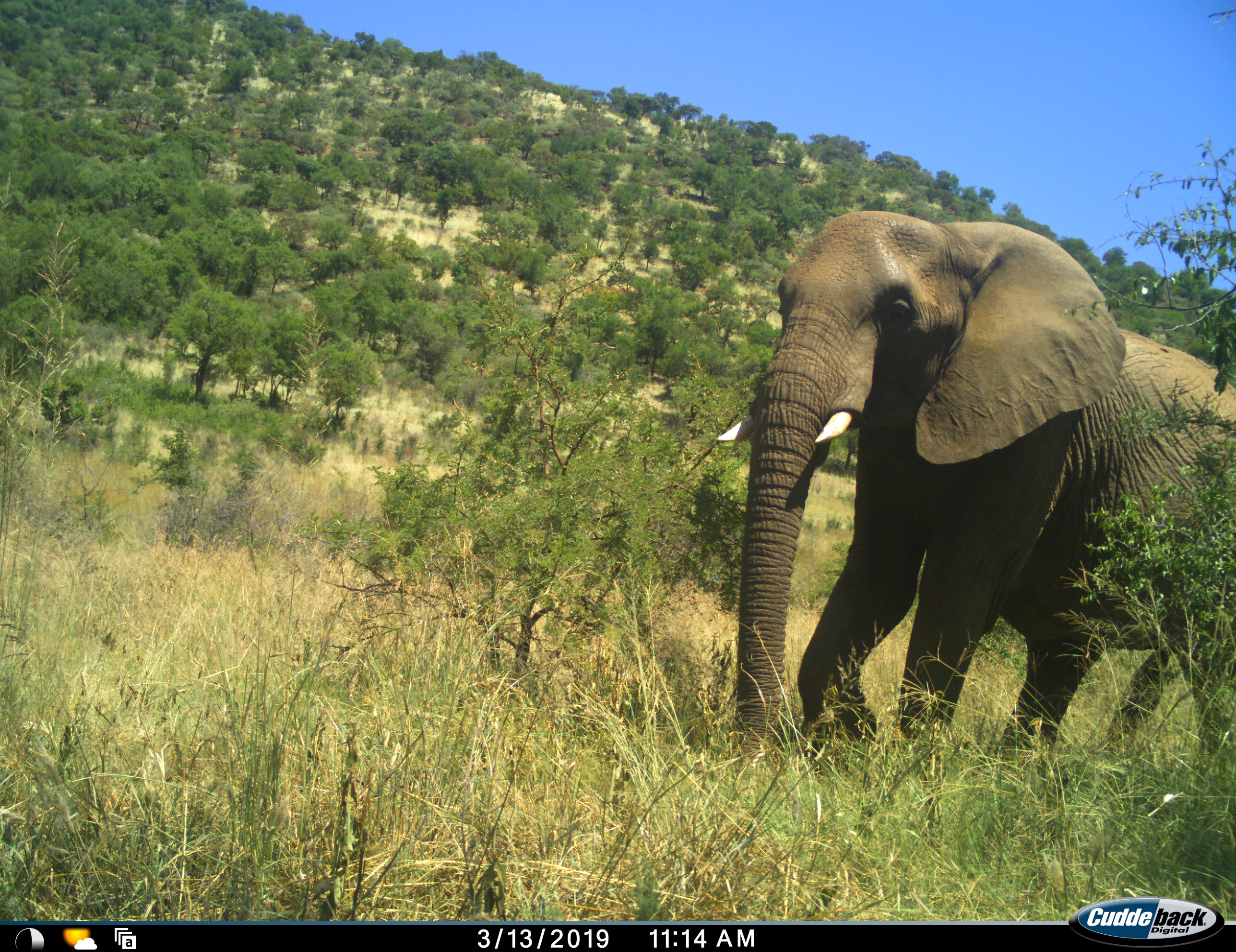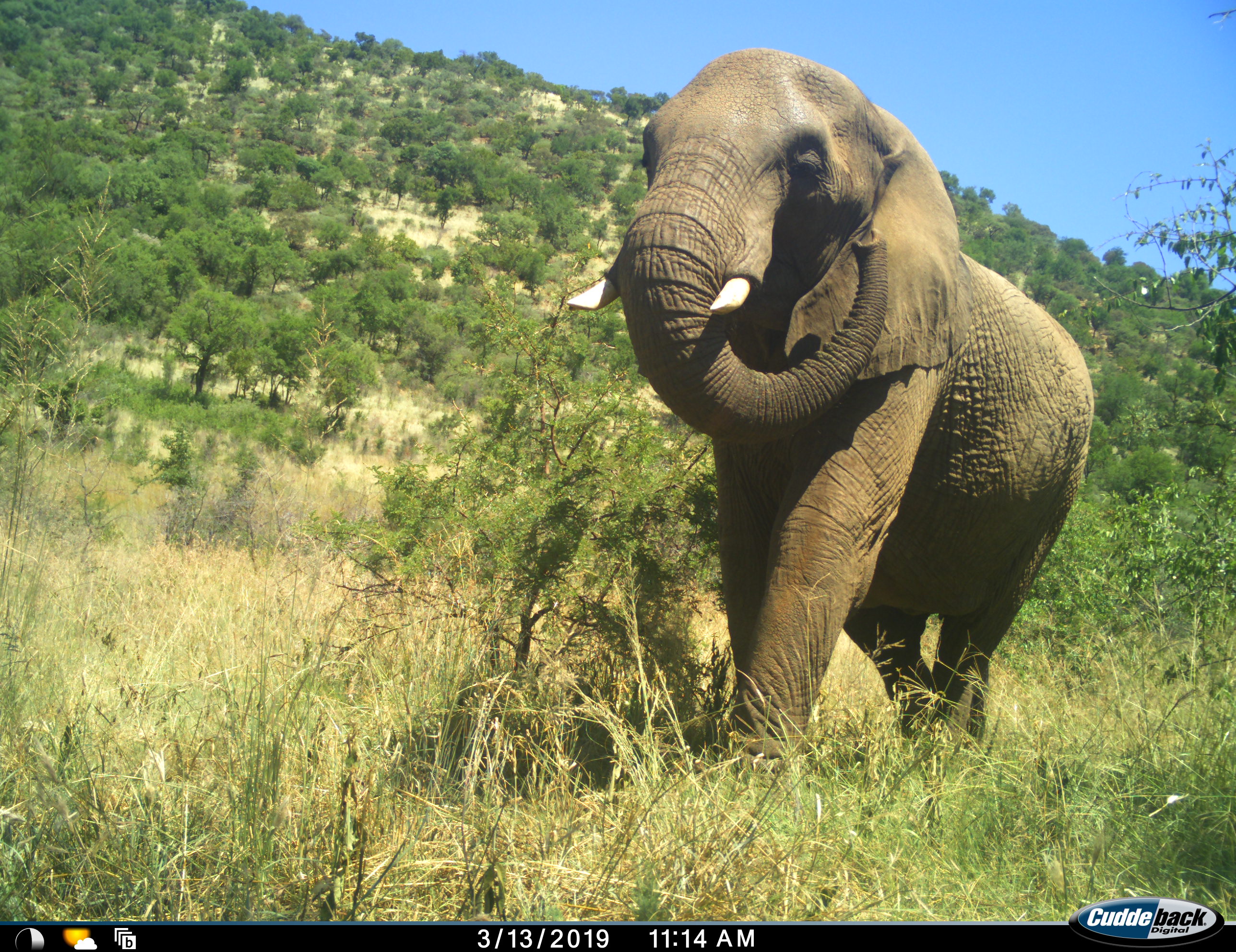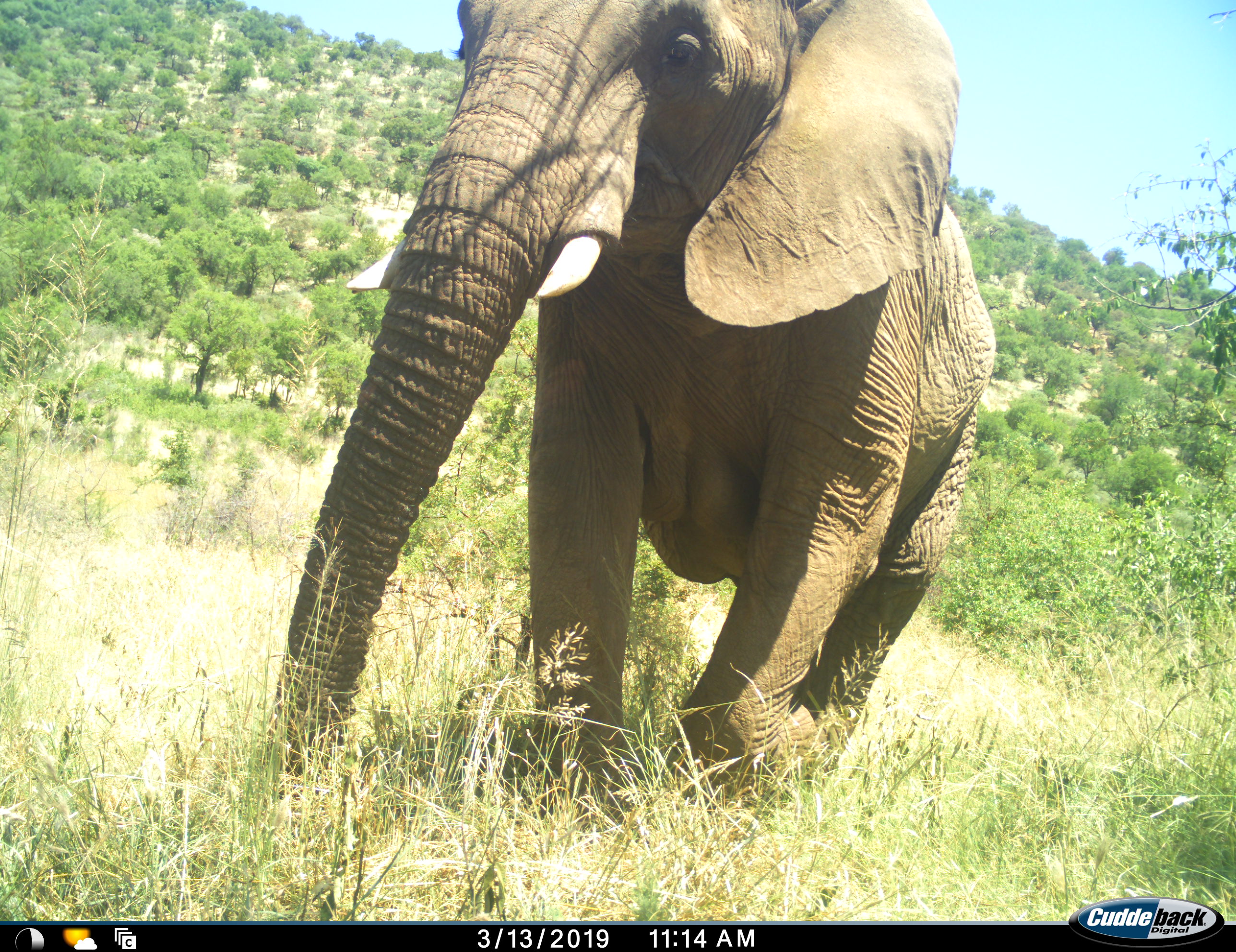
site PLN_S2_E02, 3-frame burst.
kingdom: Animalia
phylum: Chordata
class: Mammalia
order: Proboscidea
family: Elephantidae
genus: Loxodonta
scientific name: Loxodonta africana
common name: african bush elephant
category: elephant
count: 1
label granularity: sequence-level